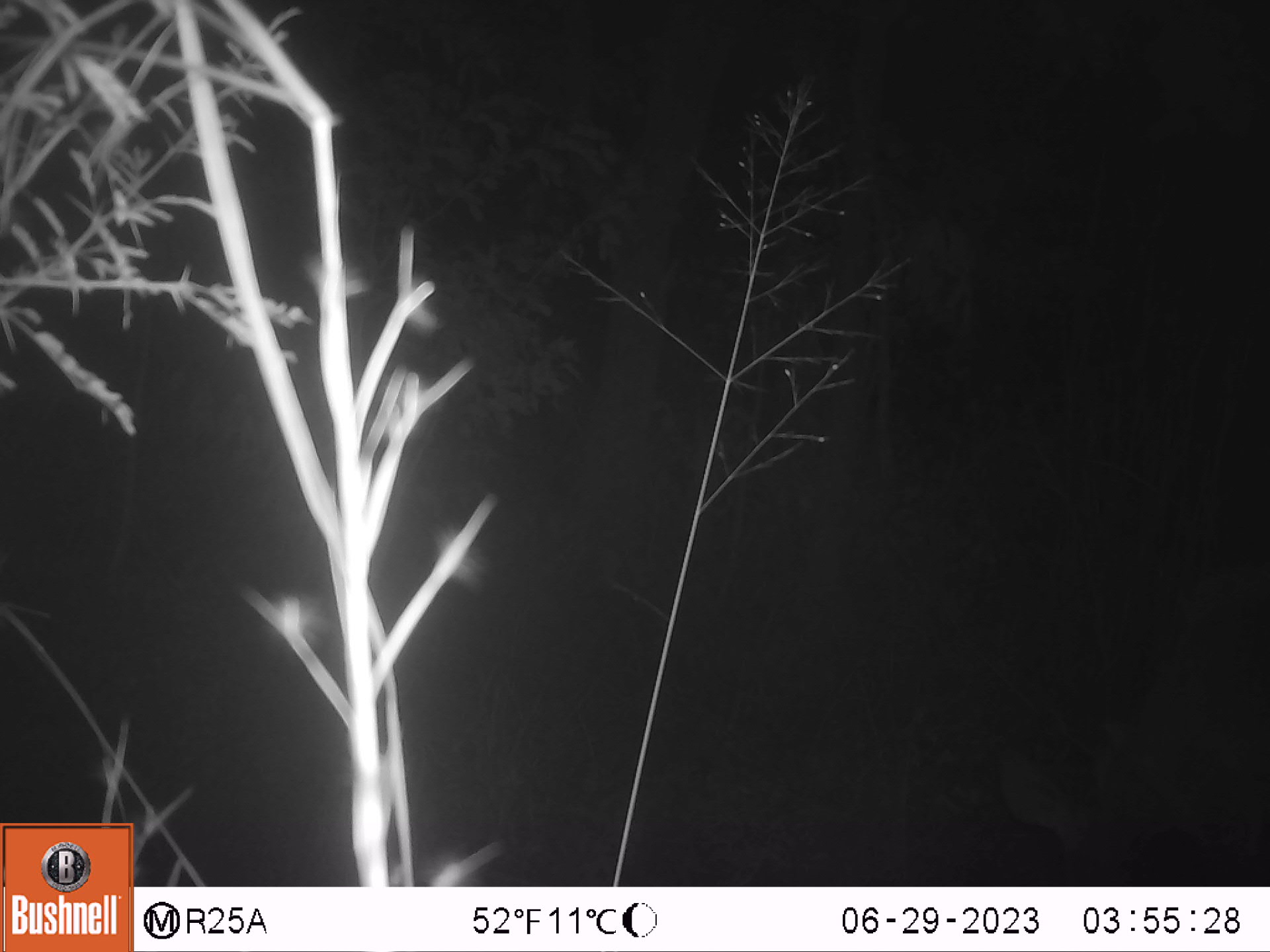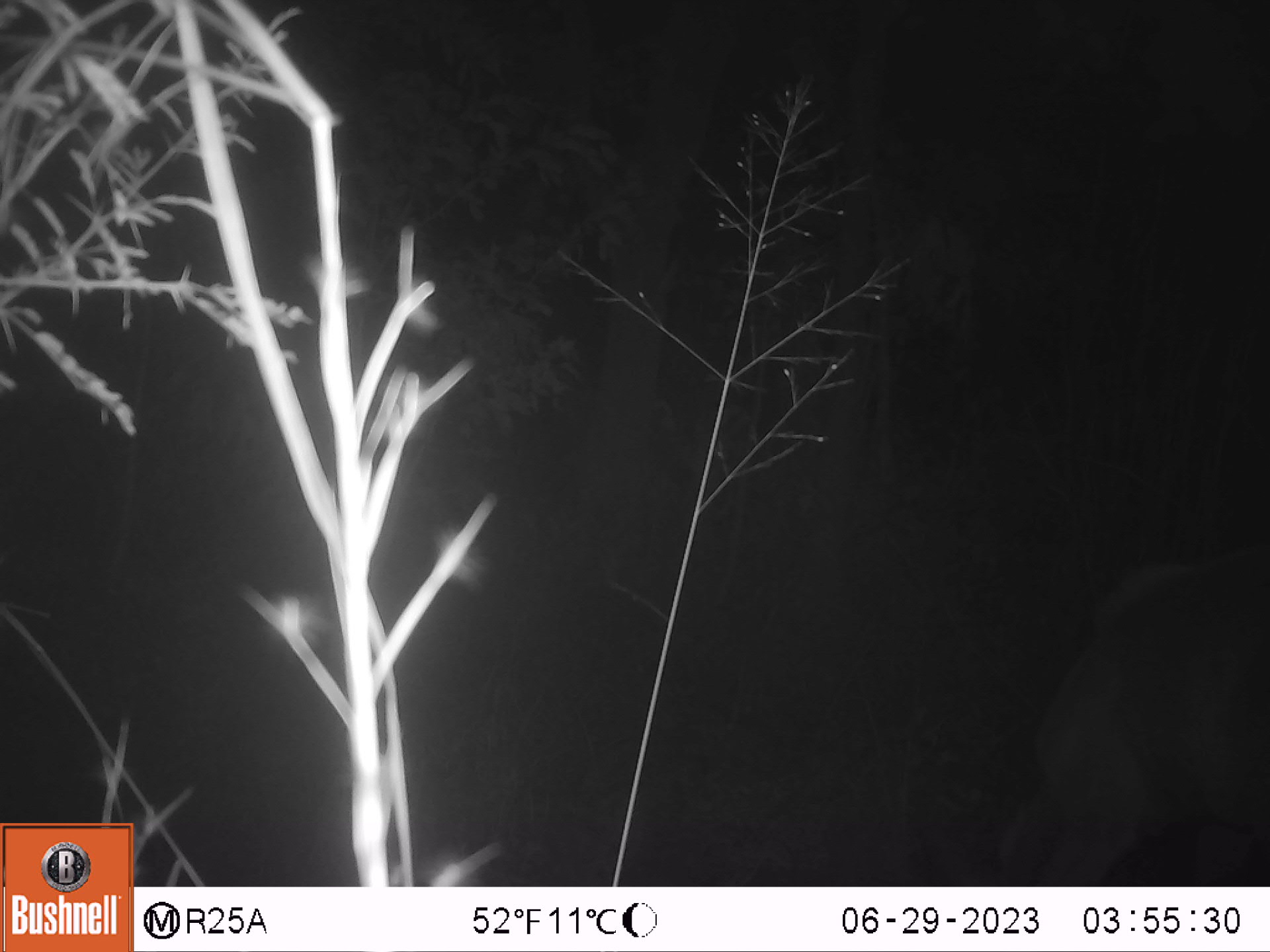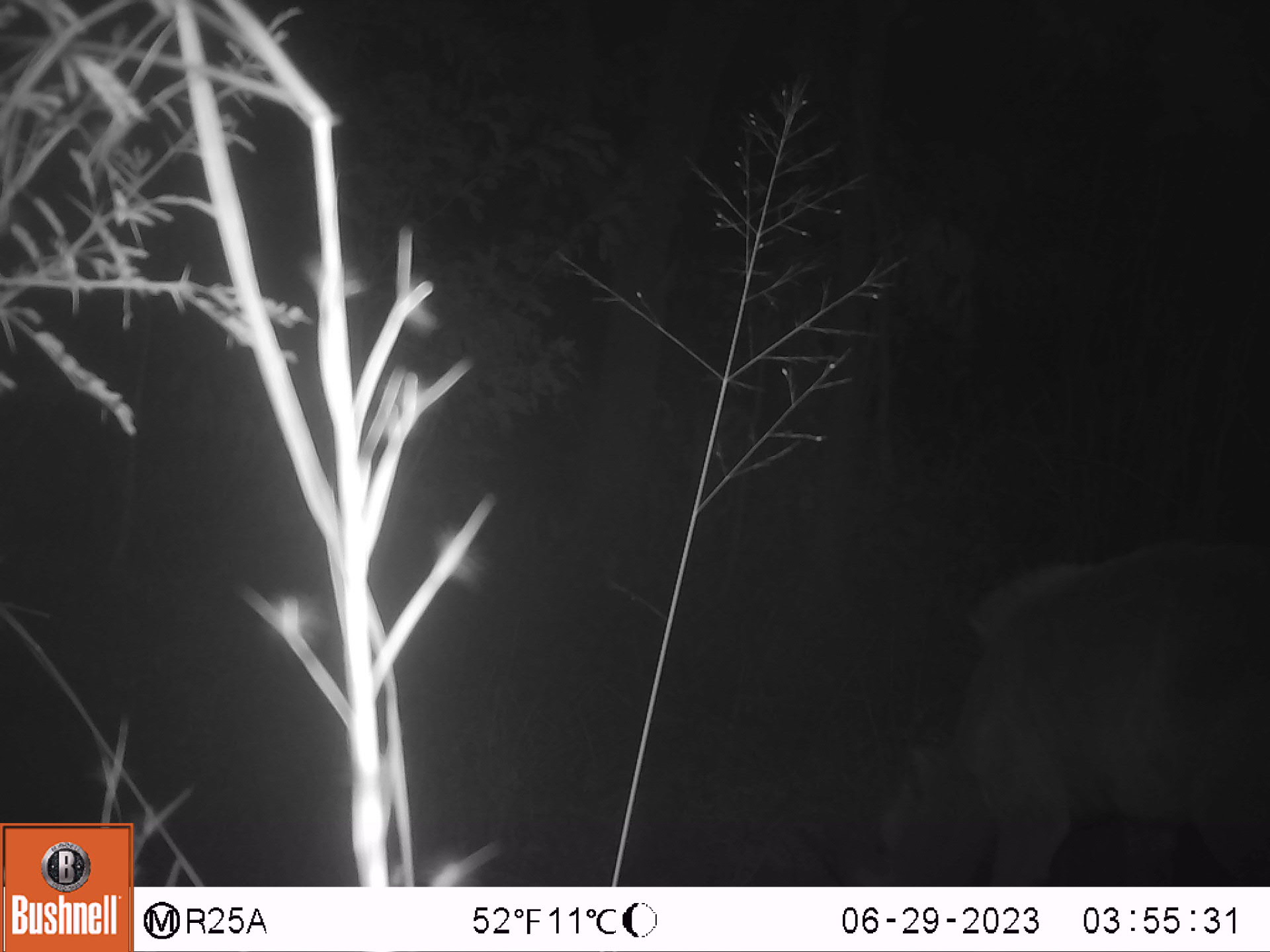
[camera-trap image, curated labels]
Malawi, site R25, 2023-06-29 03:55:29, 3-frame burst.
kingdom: Animalia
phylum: Chordata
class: Mammalia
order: Artiodactyla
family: Bovidae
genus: Tragelaphus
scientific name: Tragelaphus strepsiceros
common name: greater kudu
Greater kudu (Tragelaphus strepsiceros), count 1.